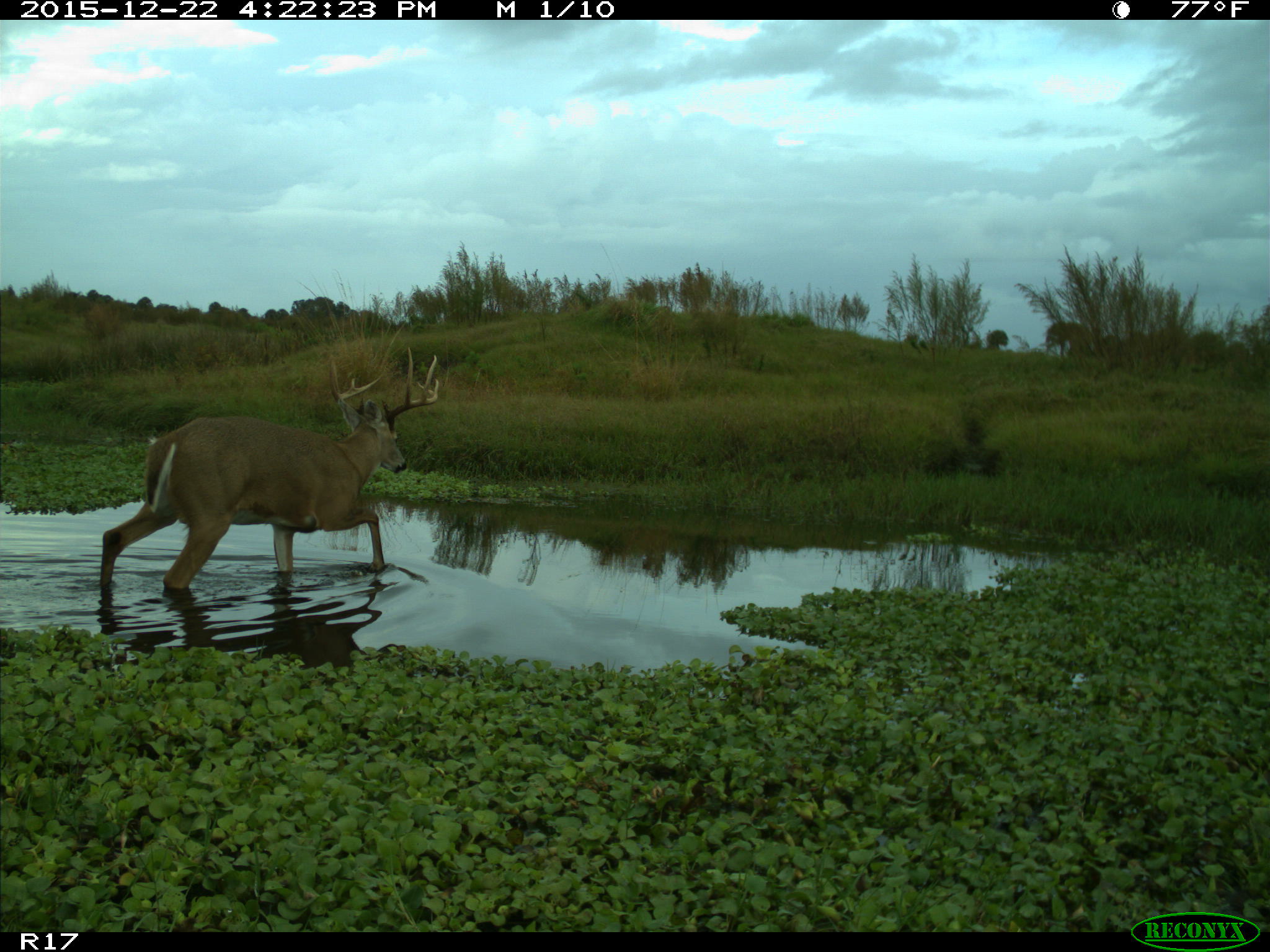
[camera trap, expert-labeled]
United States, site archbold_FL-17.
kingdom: Animalia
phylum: Chordata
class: Mammalia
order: Artiodactyla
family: Cervidae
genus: Odocoileus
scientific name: Odocoileus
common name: deer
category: unidentified deer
Unidentified deer (deer) (Odocoileus).